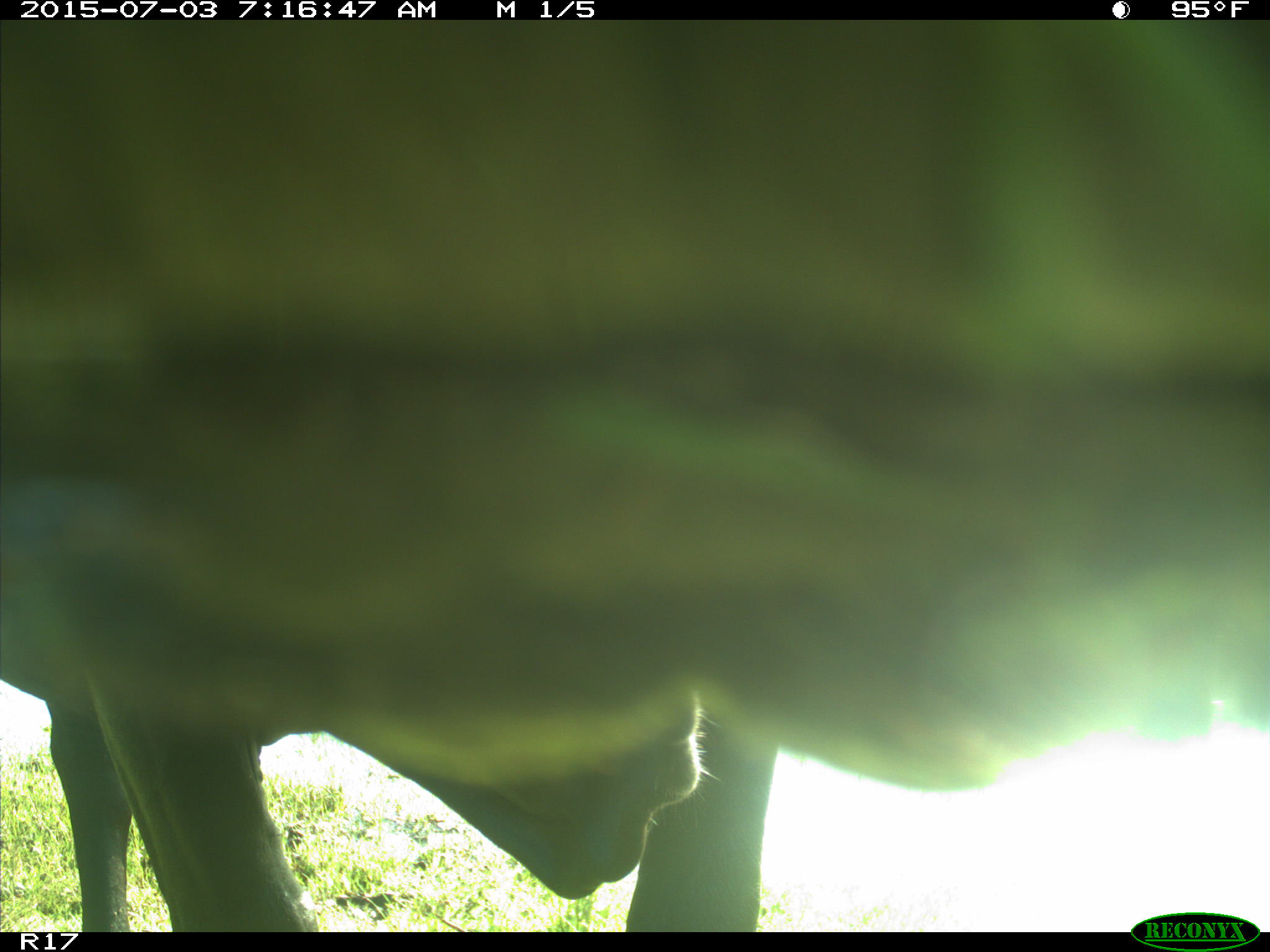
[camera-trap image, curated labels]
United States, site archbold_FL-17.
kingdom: Animalia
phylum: Chordata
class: Mammalia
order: Artiodactyla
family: Bovidae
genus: Bos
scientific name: Bos taurus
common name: domestic cow